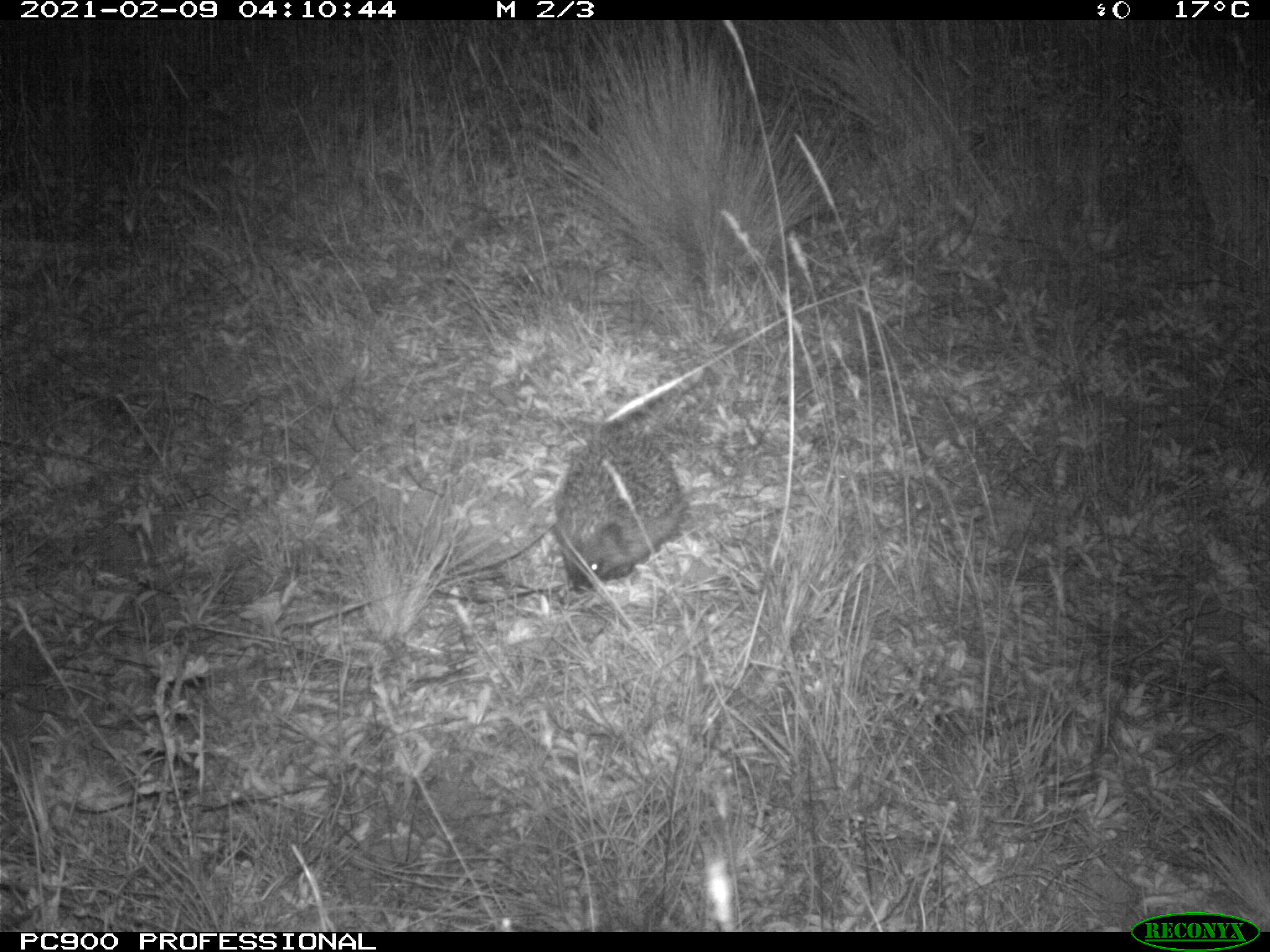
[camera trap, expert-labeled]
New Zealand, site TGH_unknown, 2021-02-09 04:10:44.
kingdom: Animalia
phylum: Chordata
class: Mammalia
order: Eulipotyphla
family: Erinaceidae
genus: Erinaceus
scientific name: Erinaceus europaeus europaeus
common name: european hedgehog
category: hedgehog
Hedgehog (european hedgehog) (Erinaceus europaeus europaeus).